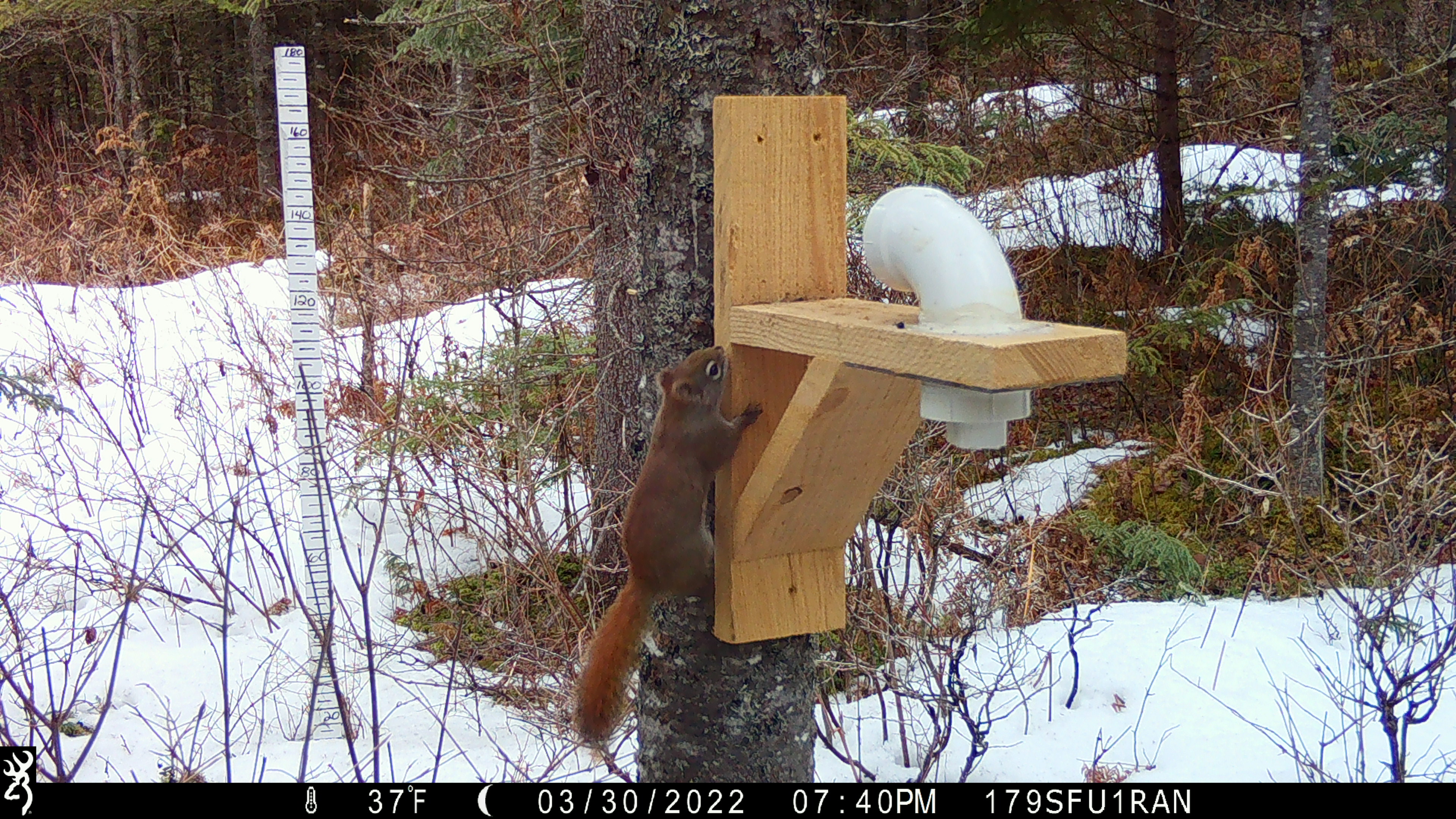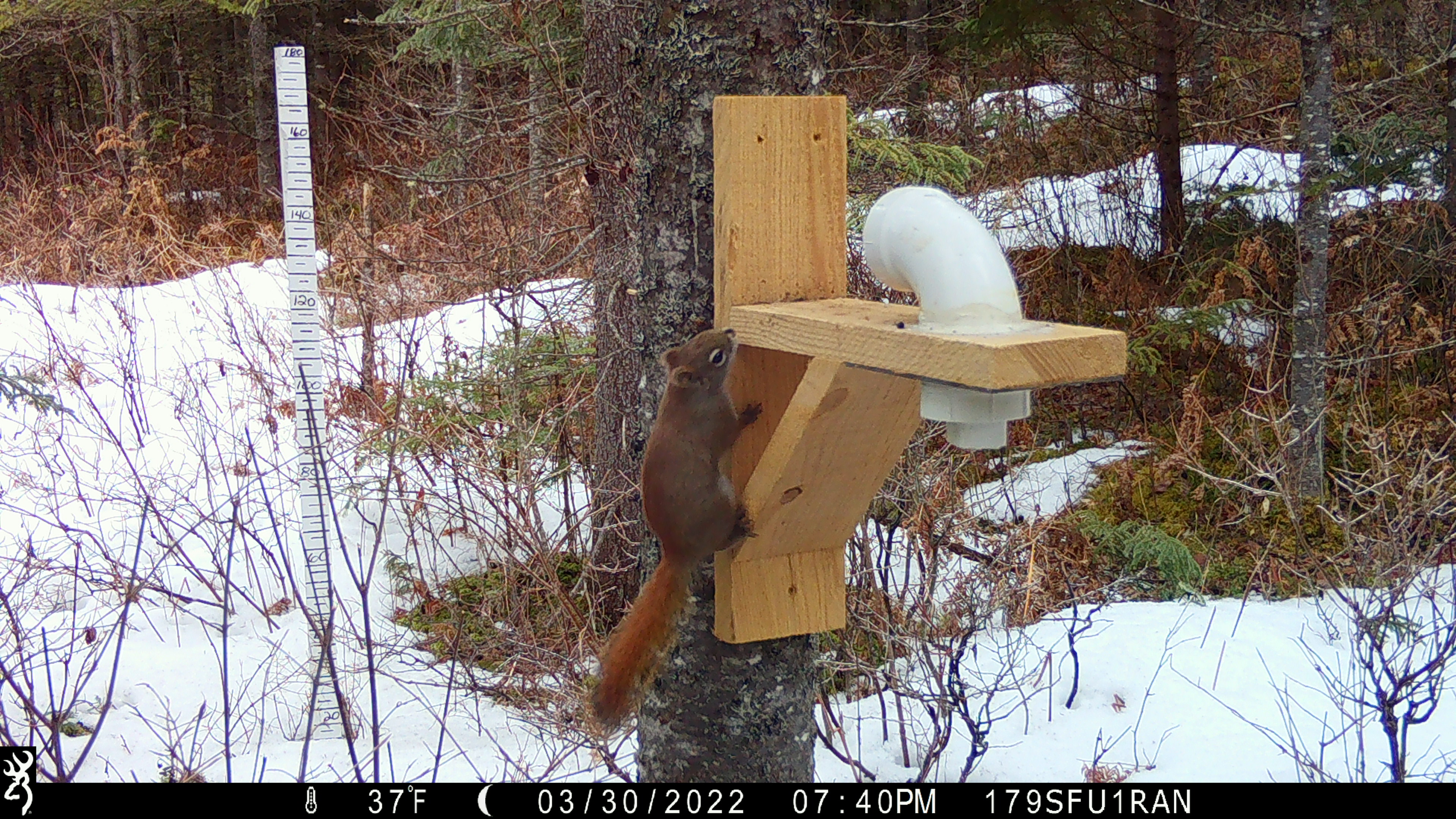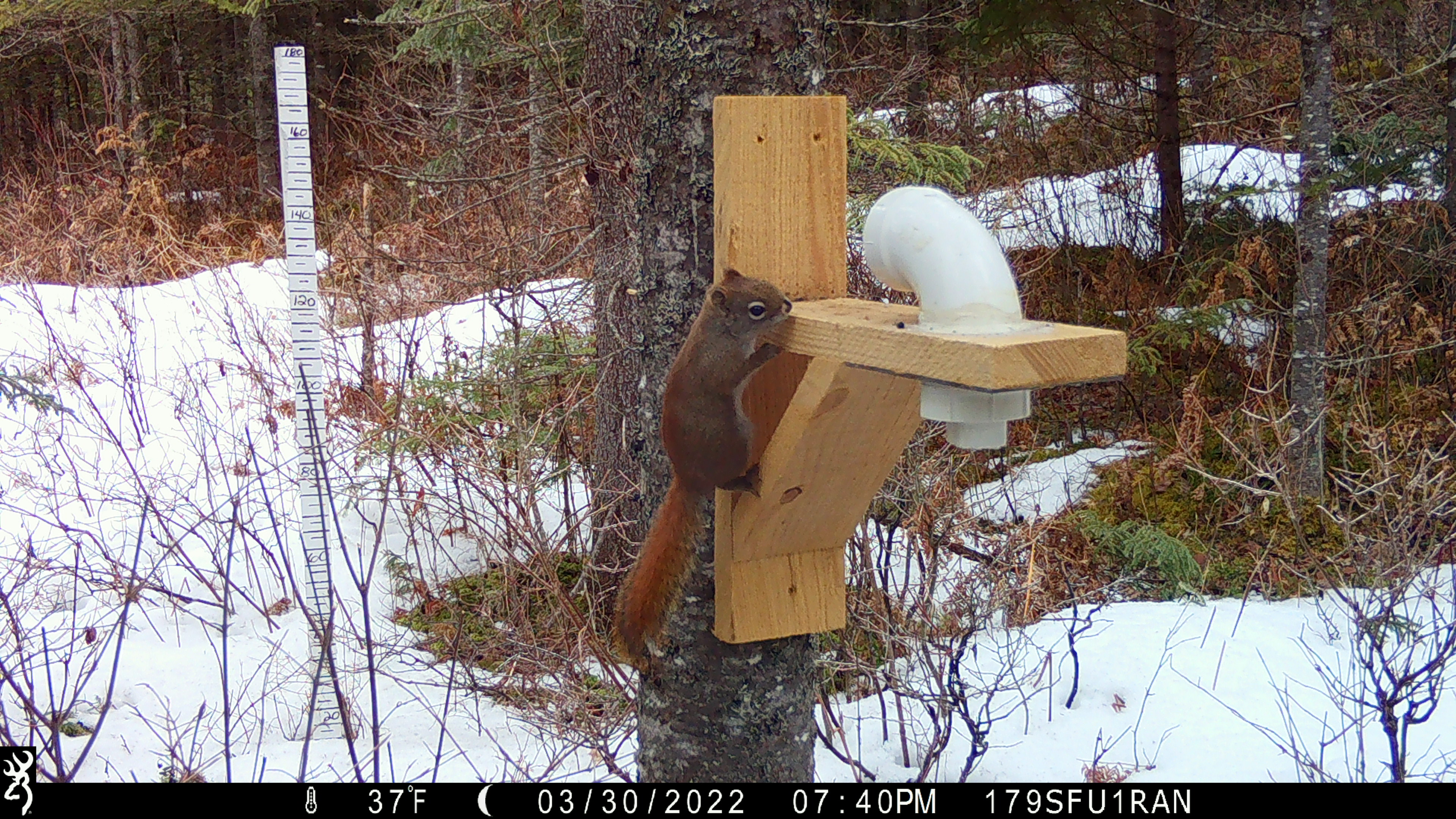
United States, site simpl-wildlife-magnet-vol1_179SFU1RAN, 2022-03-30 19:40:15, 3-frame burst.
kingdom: Animalia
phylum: Chordata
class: Mammalia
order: Rodentia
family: Sciuridae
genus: Tamiasciurus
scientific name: Tamiasciurus hudsonicus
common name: red squirrel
Red squirrel (Tamiasciurus hudsonicus).